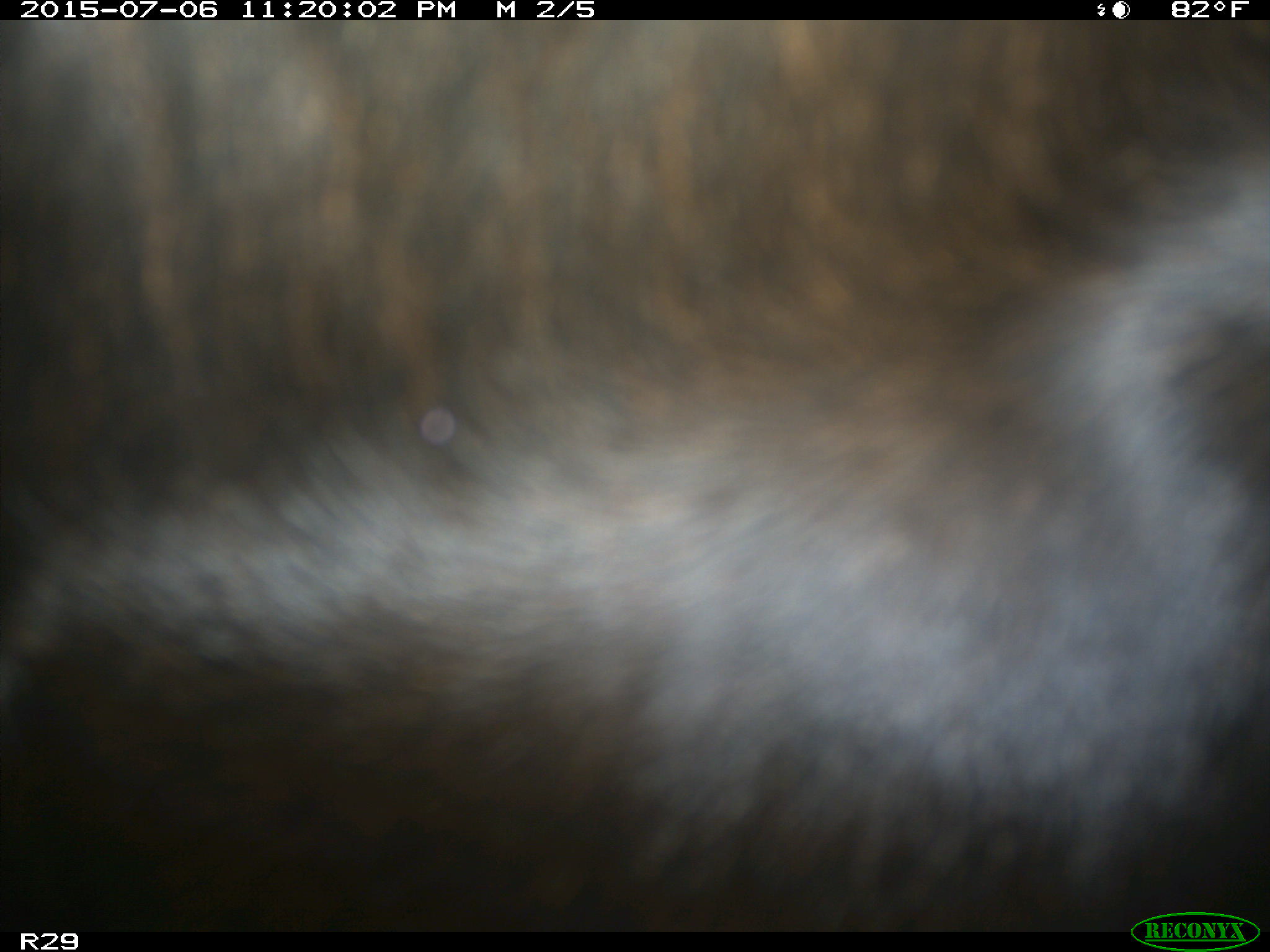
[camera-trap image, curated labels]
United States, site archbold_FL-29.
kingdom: Animalia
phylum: Chordata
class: Mammalia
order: Artiodactyla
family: Bovidae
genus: Bos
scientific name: Bos taurus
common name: domestic cow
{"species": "Bos taurus (domestic cow)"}